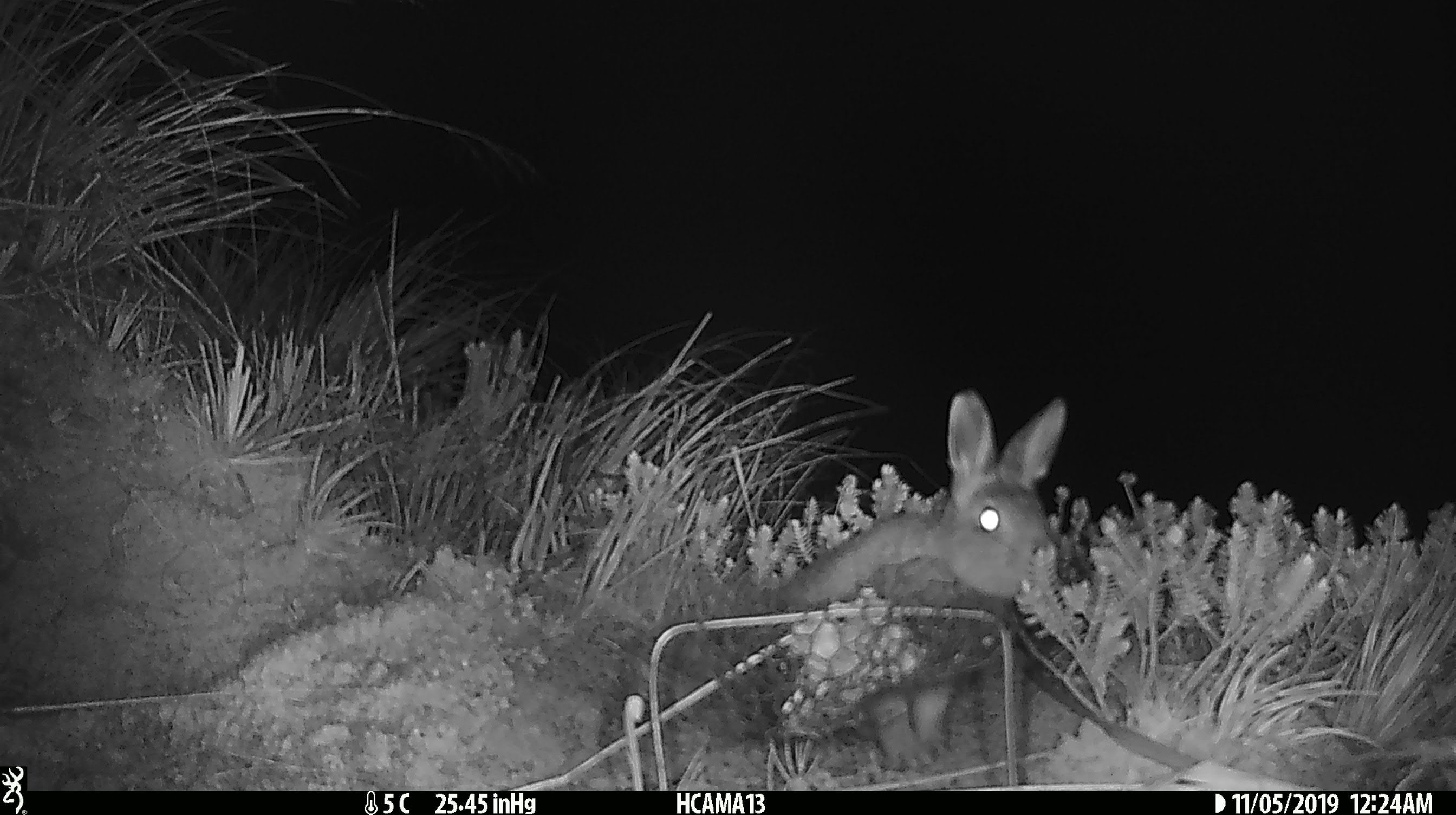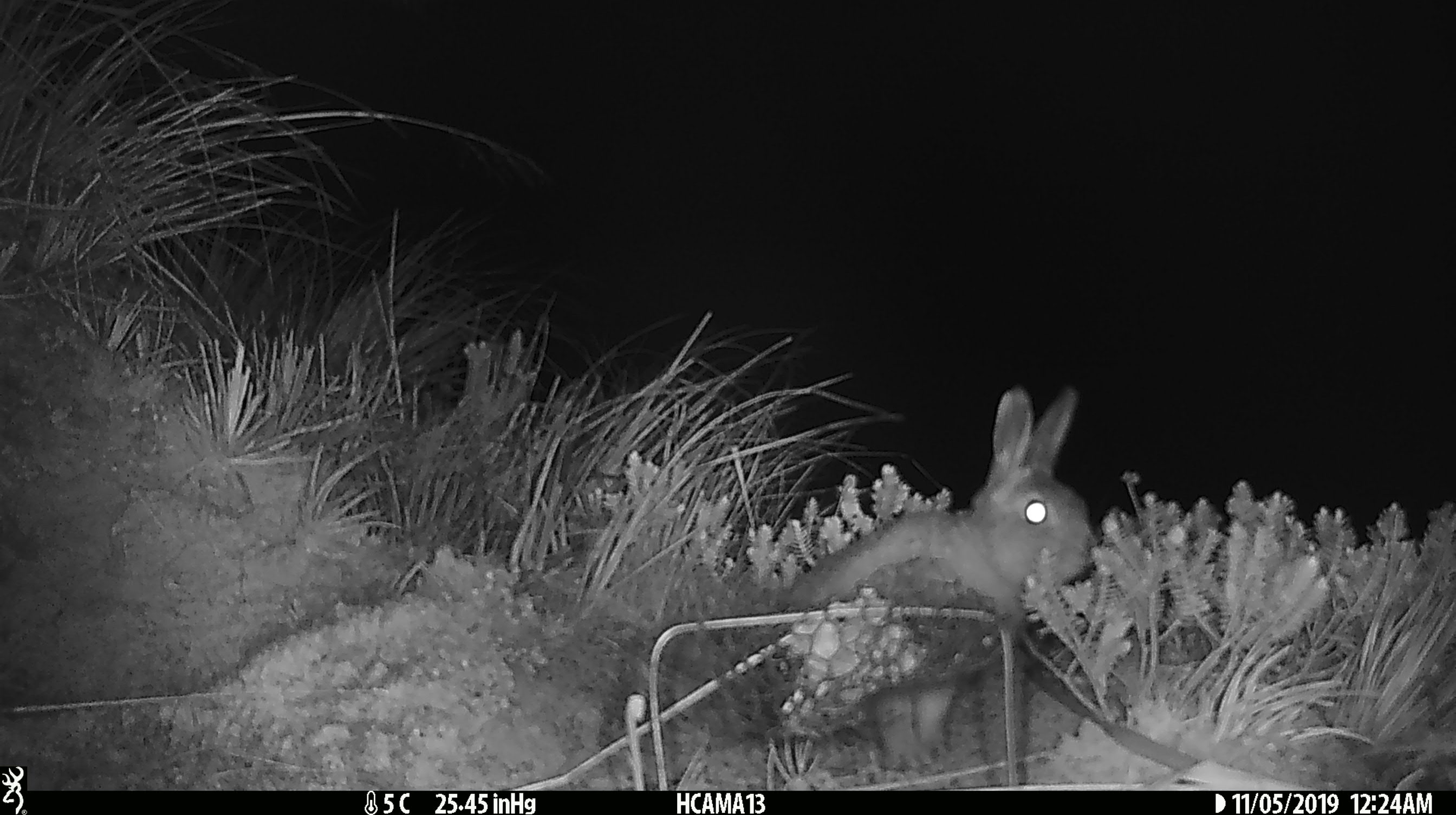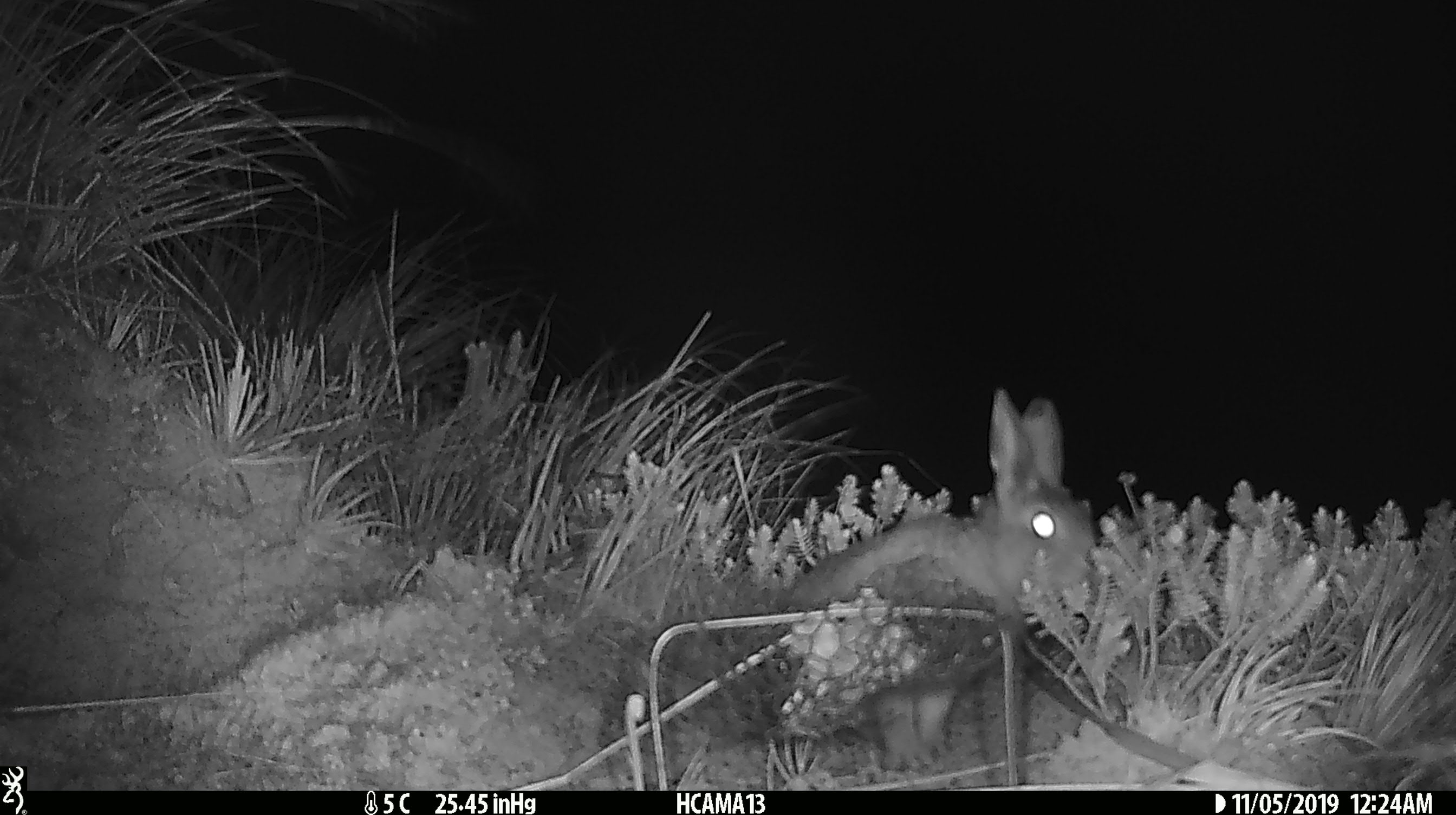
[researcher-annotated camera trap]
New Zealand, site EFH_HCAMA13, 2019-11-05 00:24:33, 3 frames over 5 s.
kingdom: Animalia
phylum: Chordata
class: Mammalia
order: Lagomorpha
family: Leporidae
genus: Lepus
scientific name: Lepus europaeus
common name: brown hare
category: hare